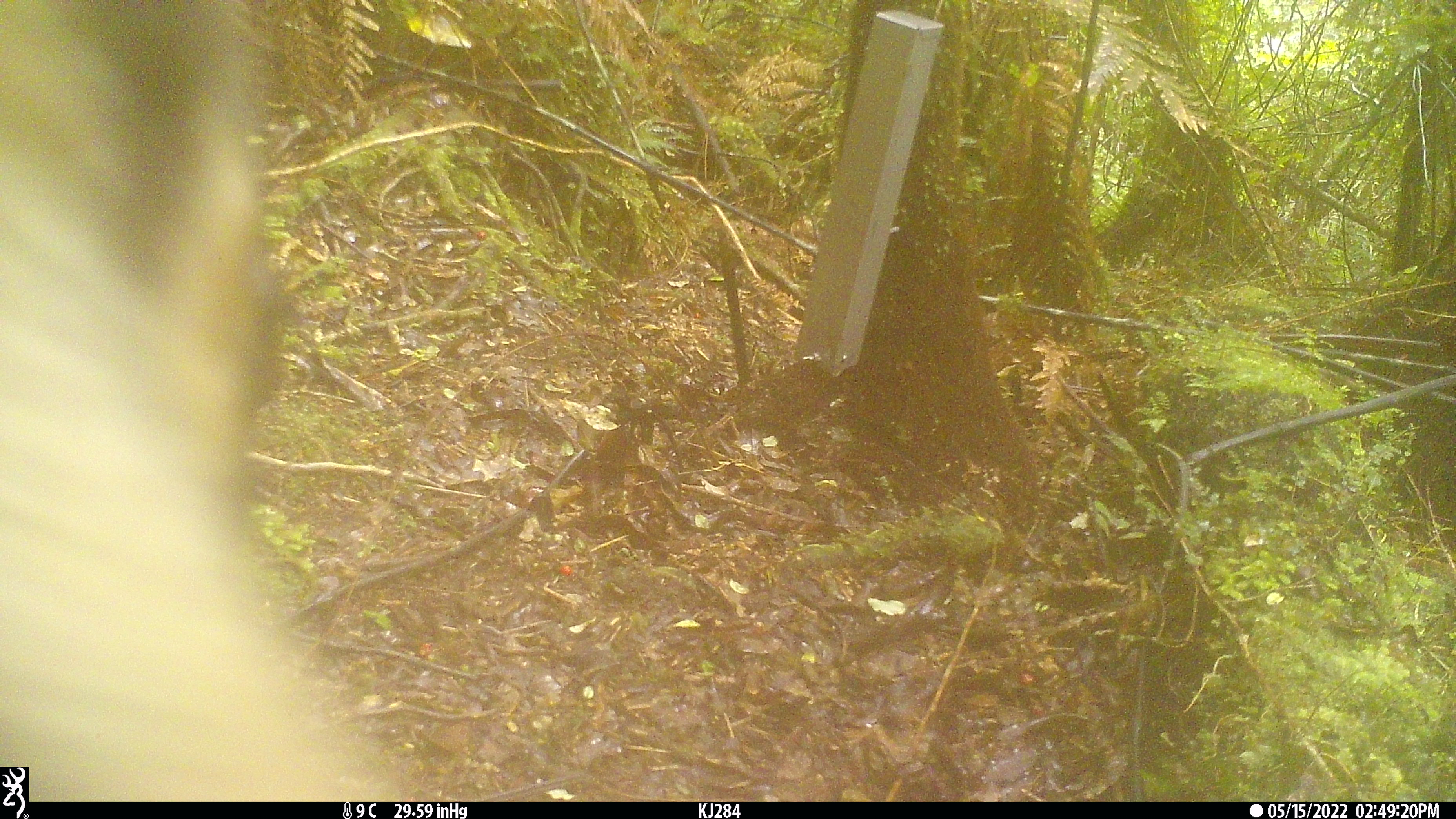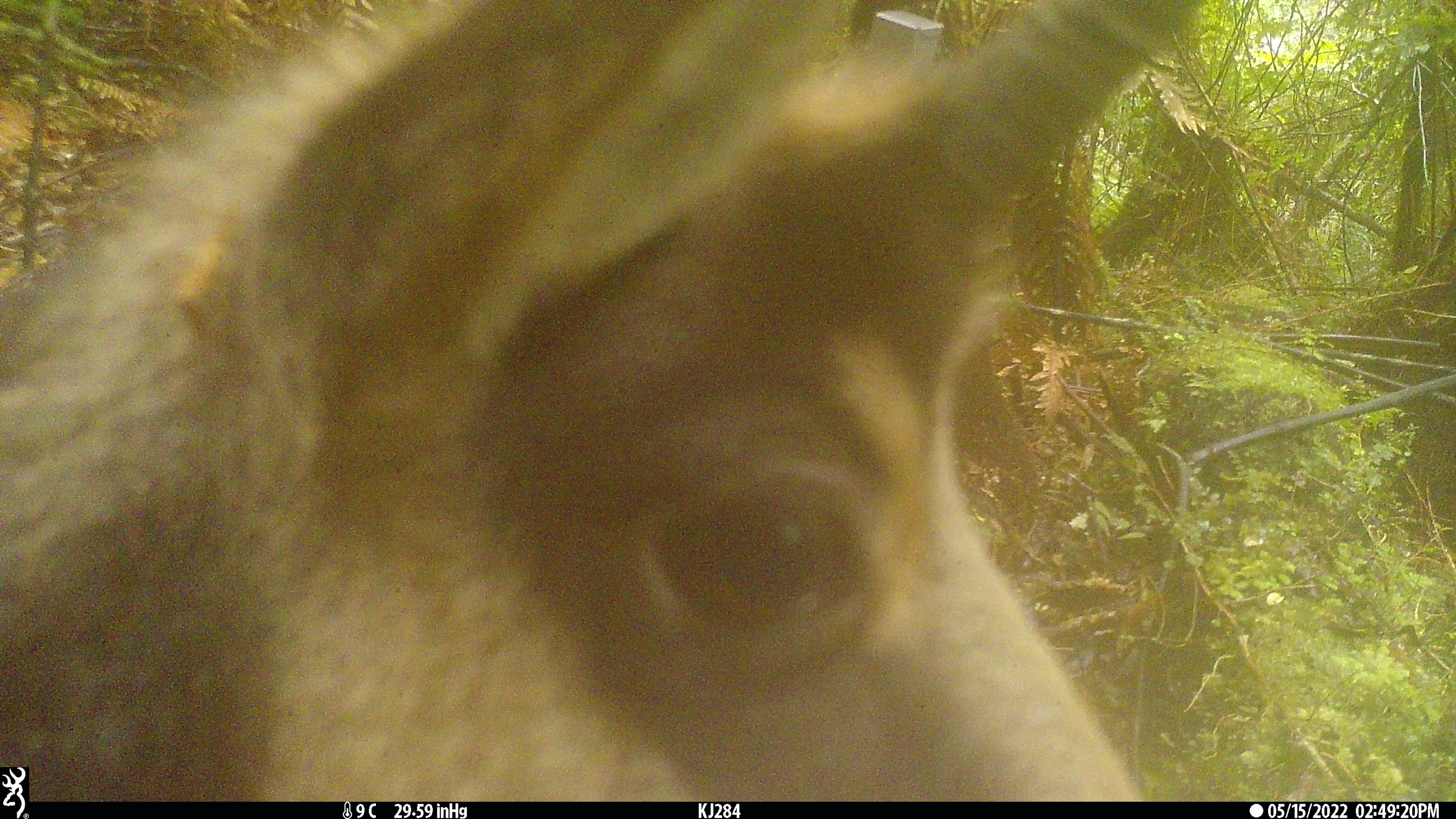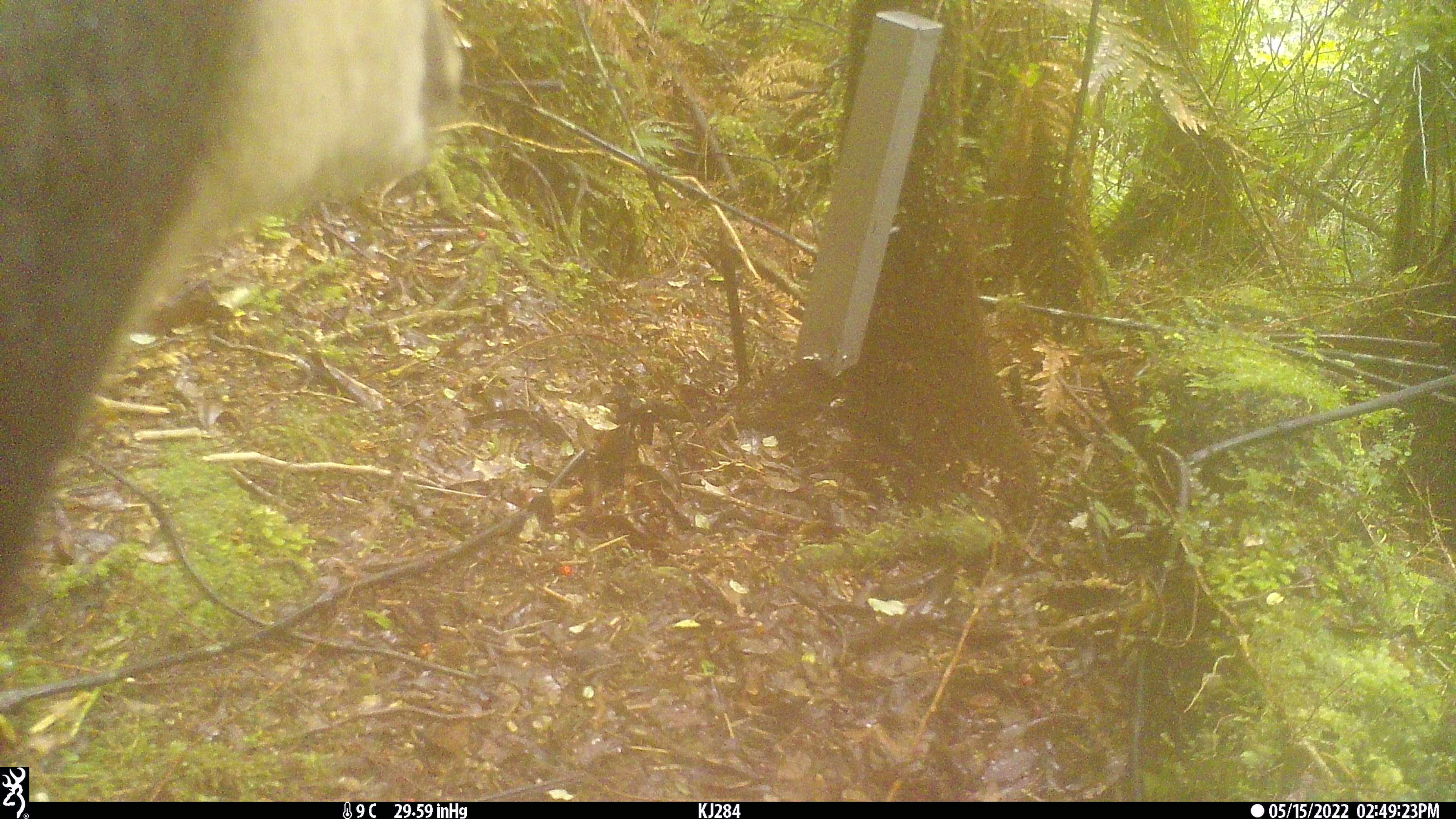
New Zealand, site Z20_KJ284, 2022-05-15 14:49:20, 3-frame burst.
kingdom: Animalia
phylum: Chordata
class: Mammalia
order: Artiodactyla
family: Bovidae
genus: Rupicapra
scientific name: Rupicapra rupicapra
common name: alpine chamois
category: chamois